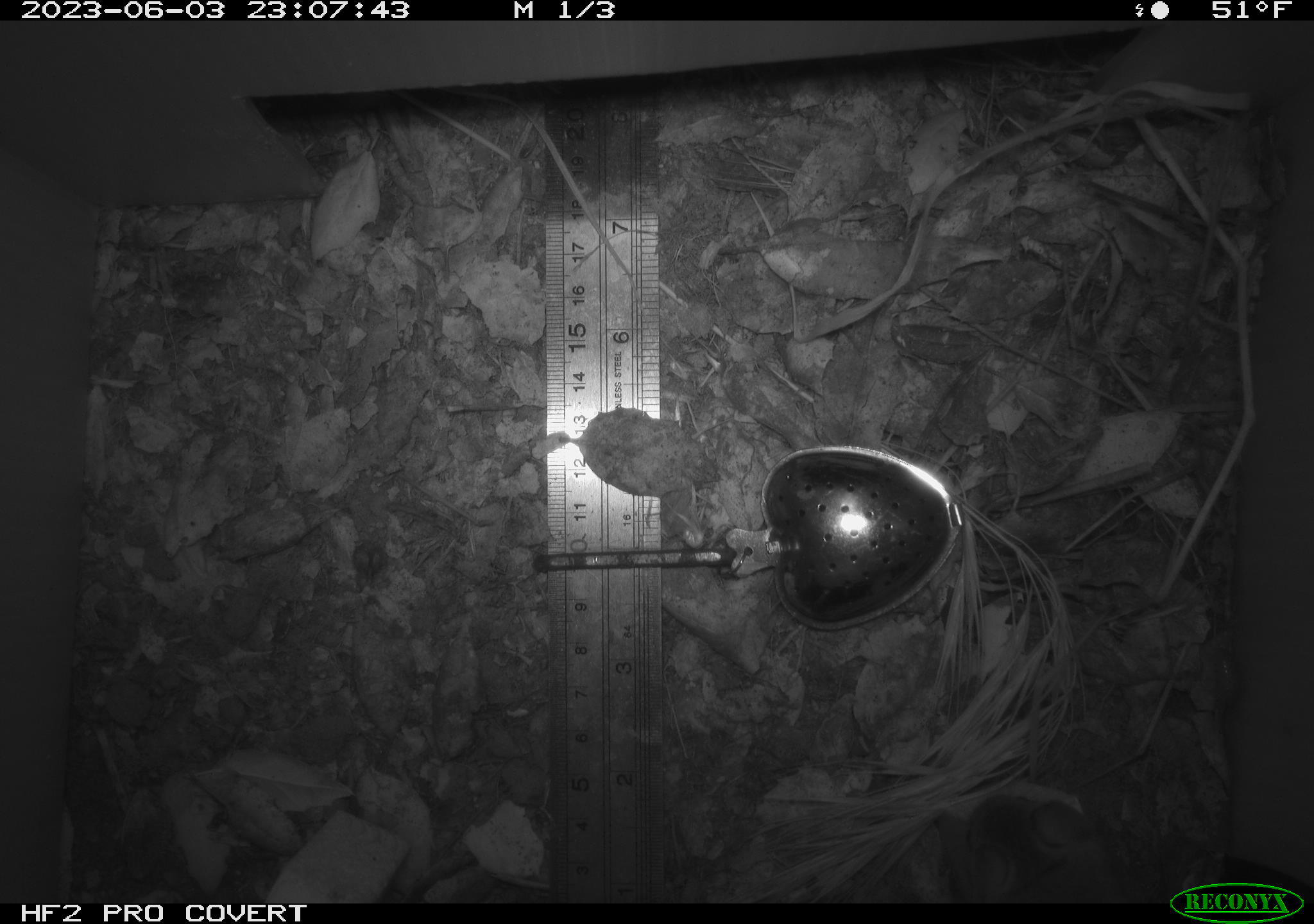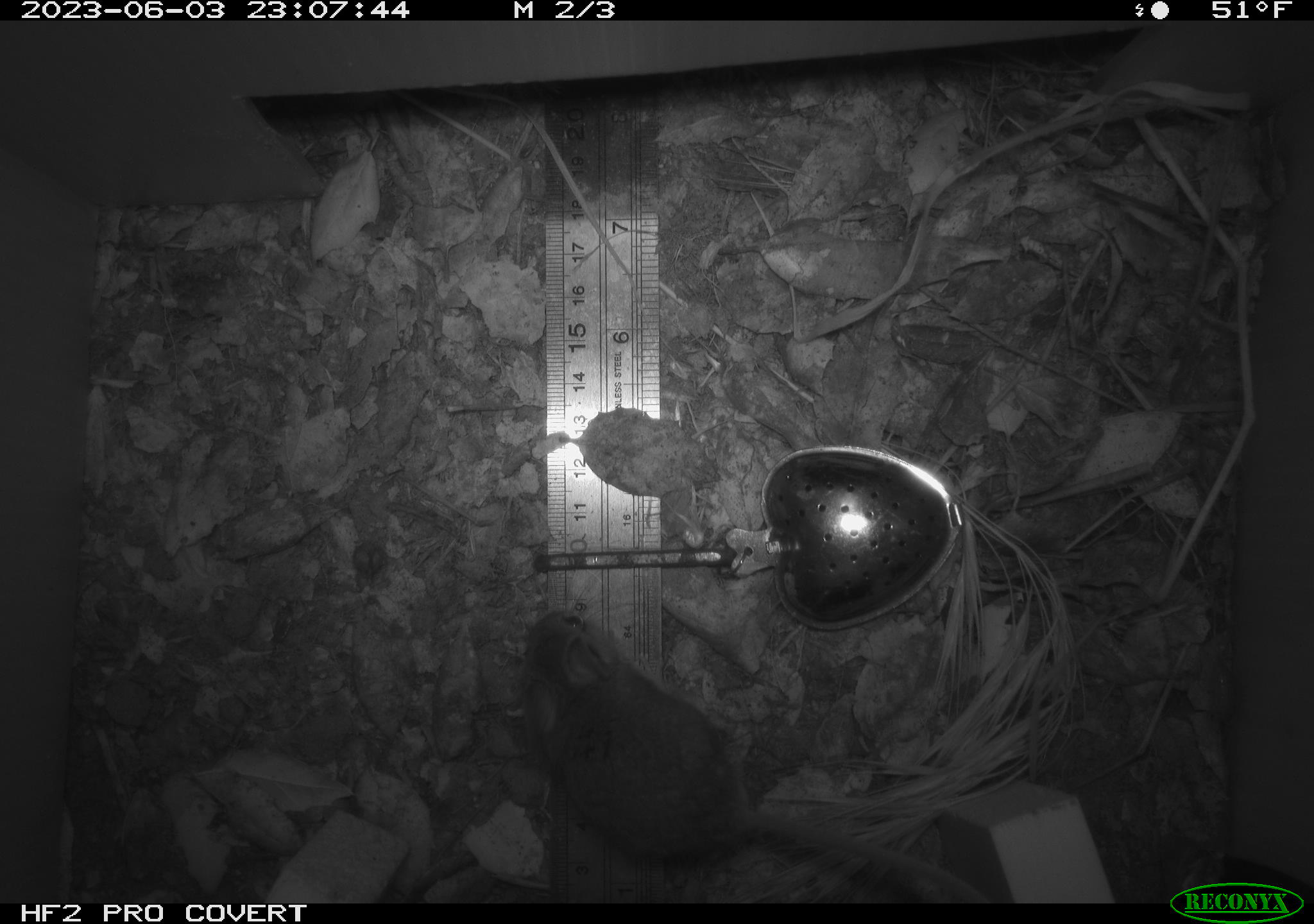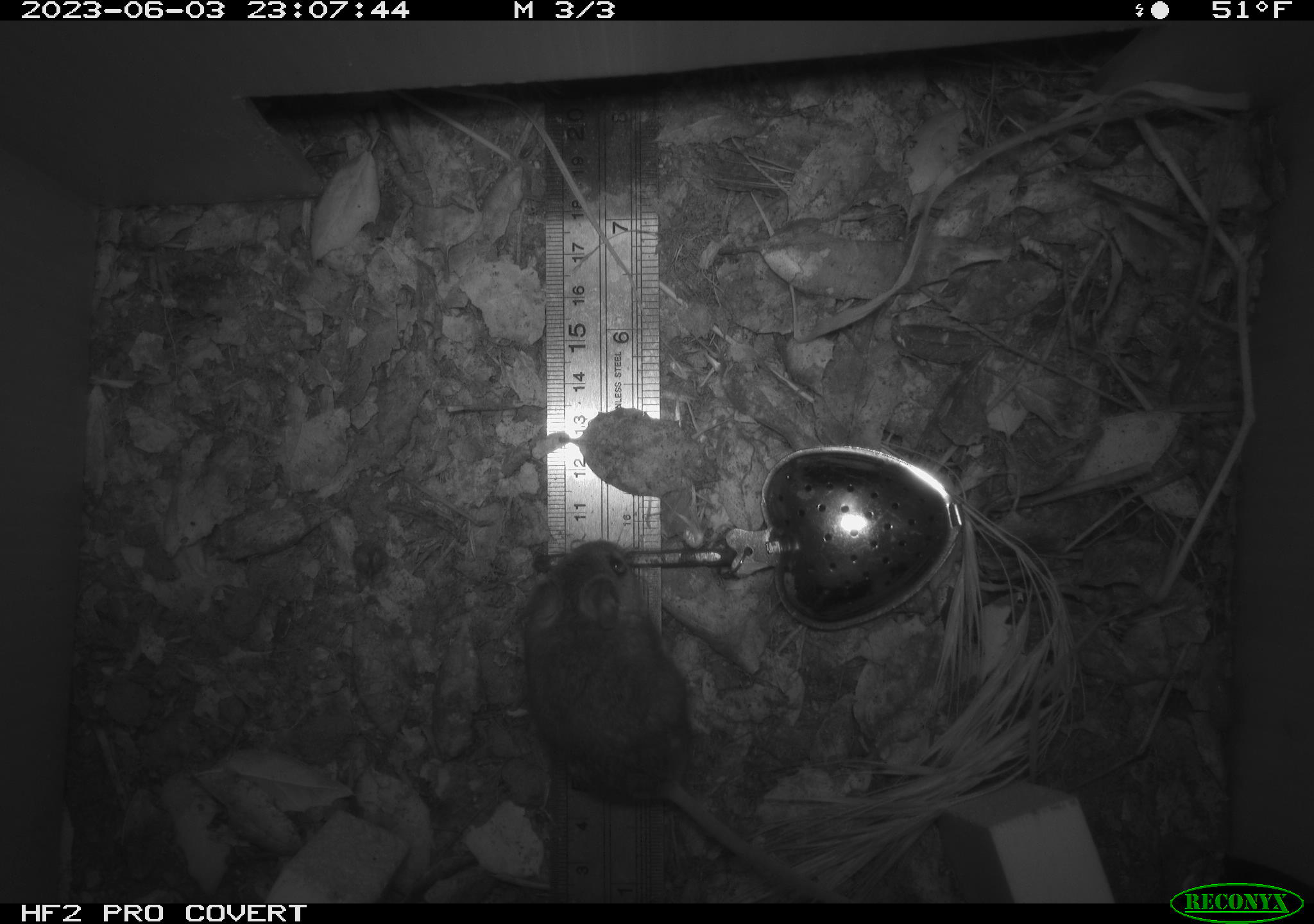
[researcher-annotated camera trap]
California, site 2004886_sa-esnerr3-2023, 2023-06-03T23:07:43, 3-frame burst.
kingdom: Animalia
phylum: Chordata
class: Mammalia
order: Rodentia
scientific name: Rodentia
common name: mouse species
Mouse species (Rodentia).